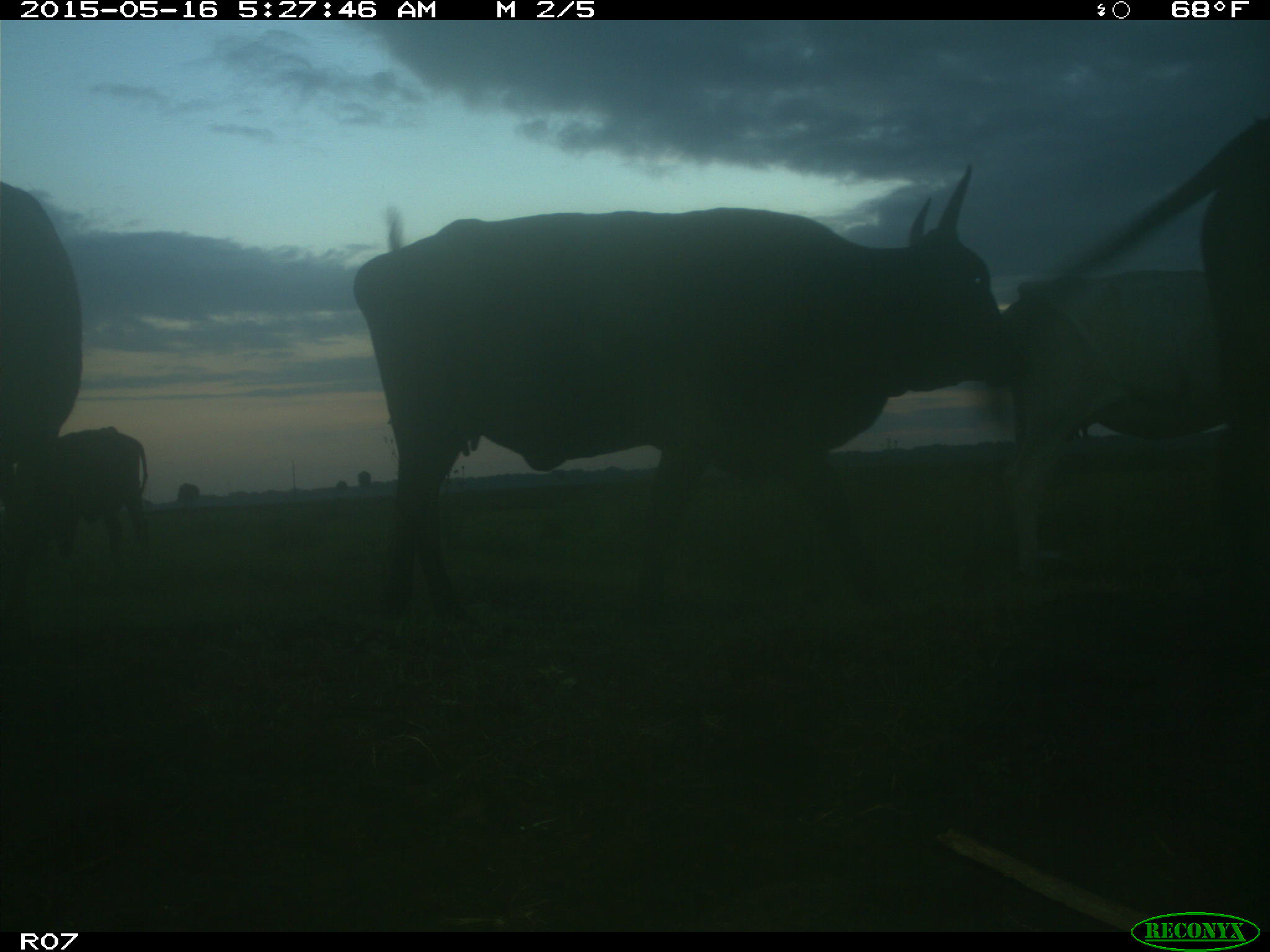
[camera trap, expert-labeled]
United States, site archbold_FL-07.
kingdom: Animalia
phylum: Chordata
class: Mammalia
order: Artiodactyla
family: Bovidae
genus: Bos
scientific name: Bos taurus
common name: domestic cow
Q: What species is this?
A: Bos taurus (domestic cow).